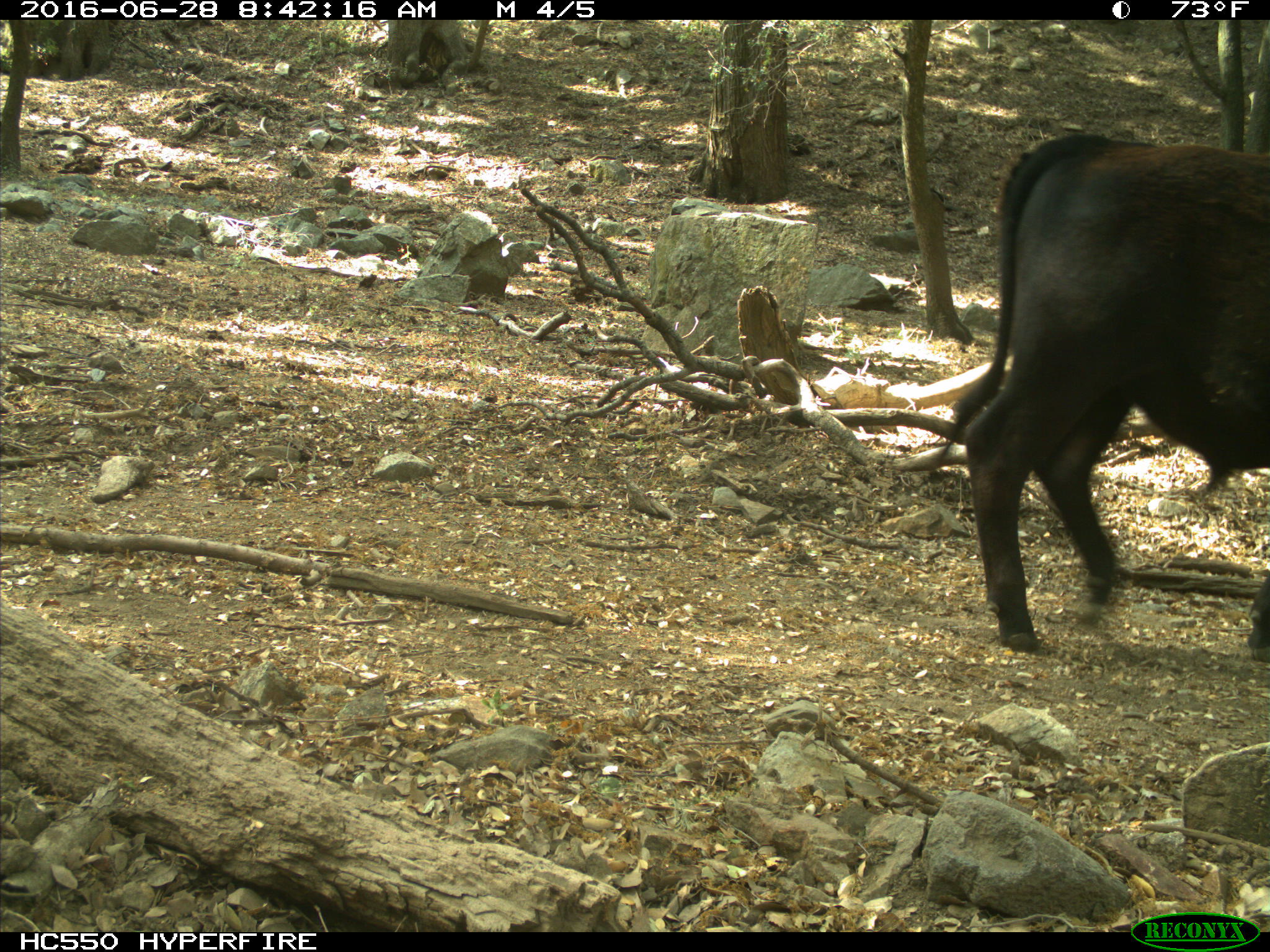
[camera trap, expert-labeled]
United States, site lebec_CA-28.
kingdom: Animalia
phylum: Chordata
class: Mammalia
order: Artiodactyla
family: Bovidae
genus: Bos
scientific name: Bos taurus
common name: domestic cow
Bos taurus (domestic cow).